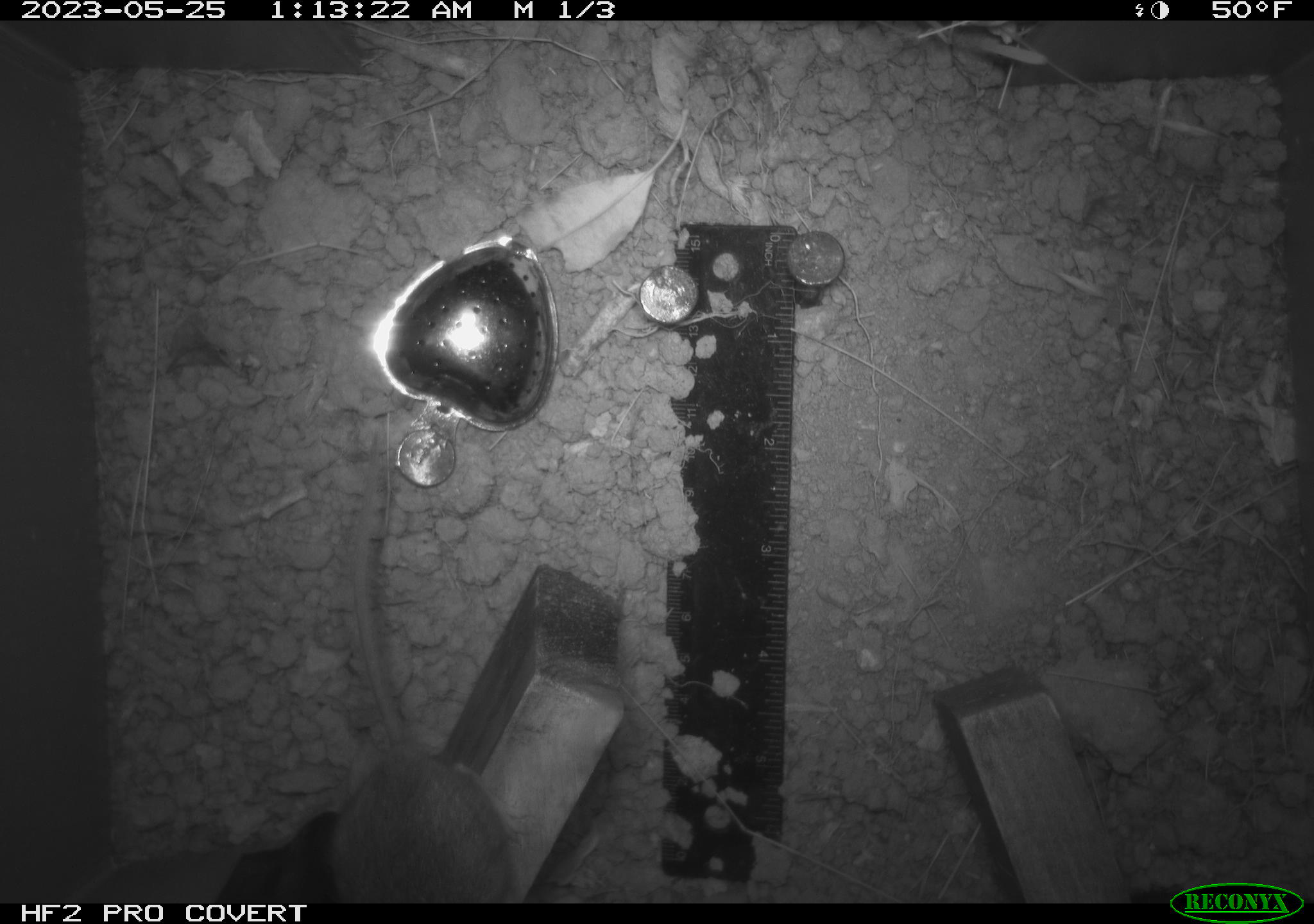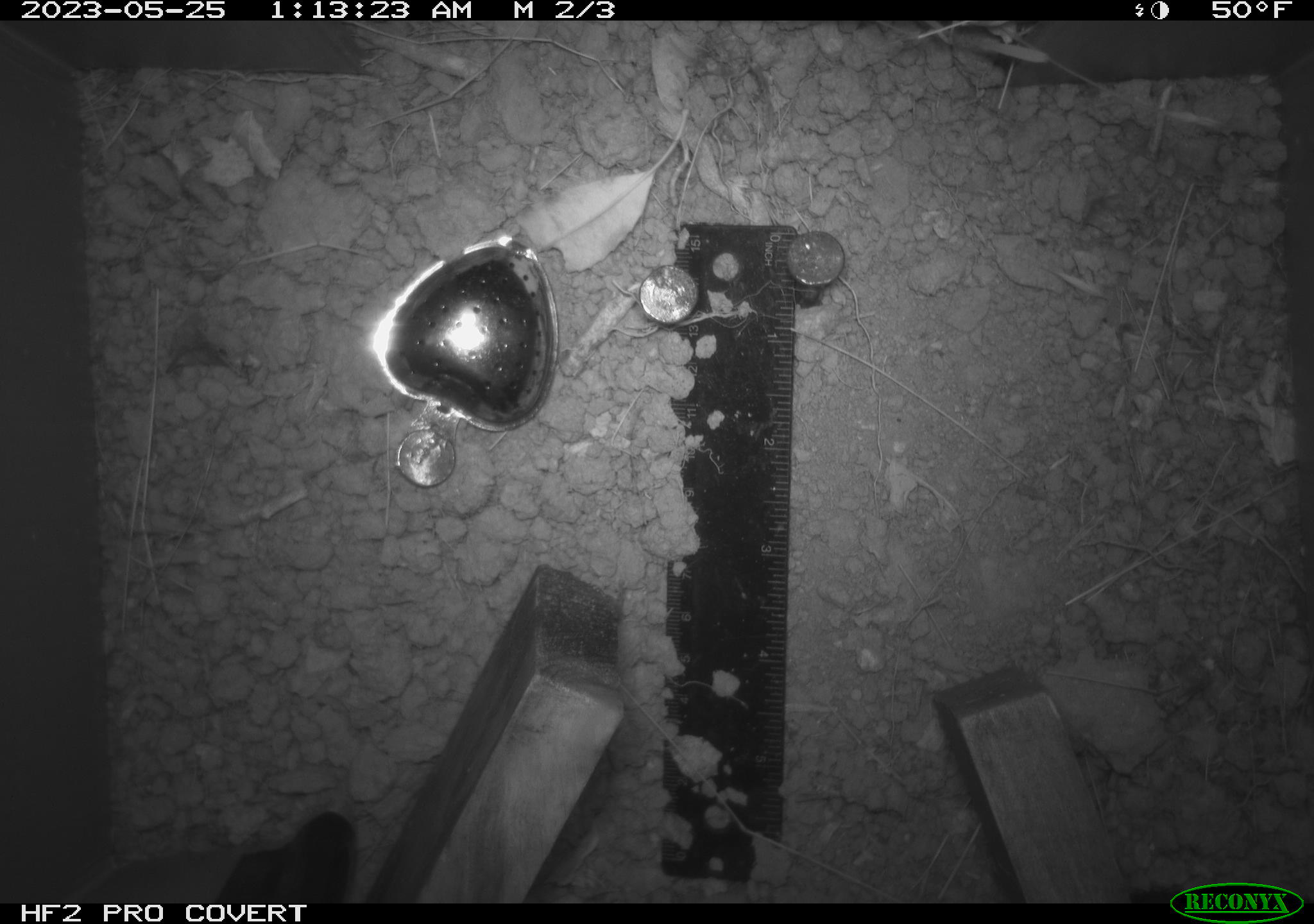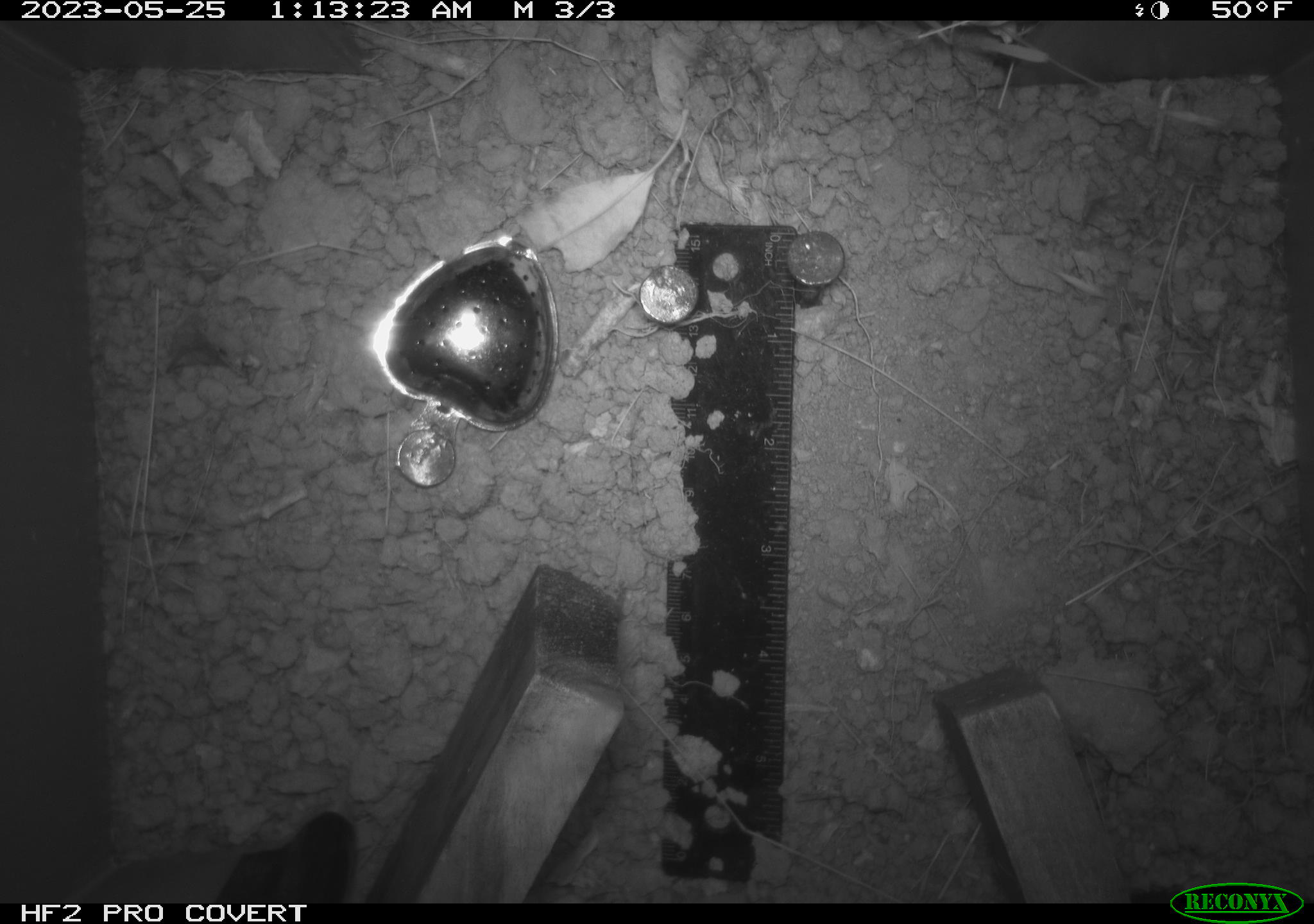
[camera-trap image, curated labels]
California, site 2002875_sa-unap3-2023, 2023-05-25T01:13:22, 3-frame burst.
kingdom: Animalia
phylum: Chordata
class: Mammalia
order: Rodentia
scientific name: Rodentia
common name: mouse species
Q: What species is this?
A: Mouse species (Rodentia).